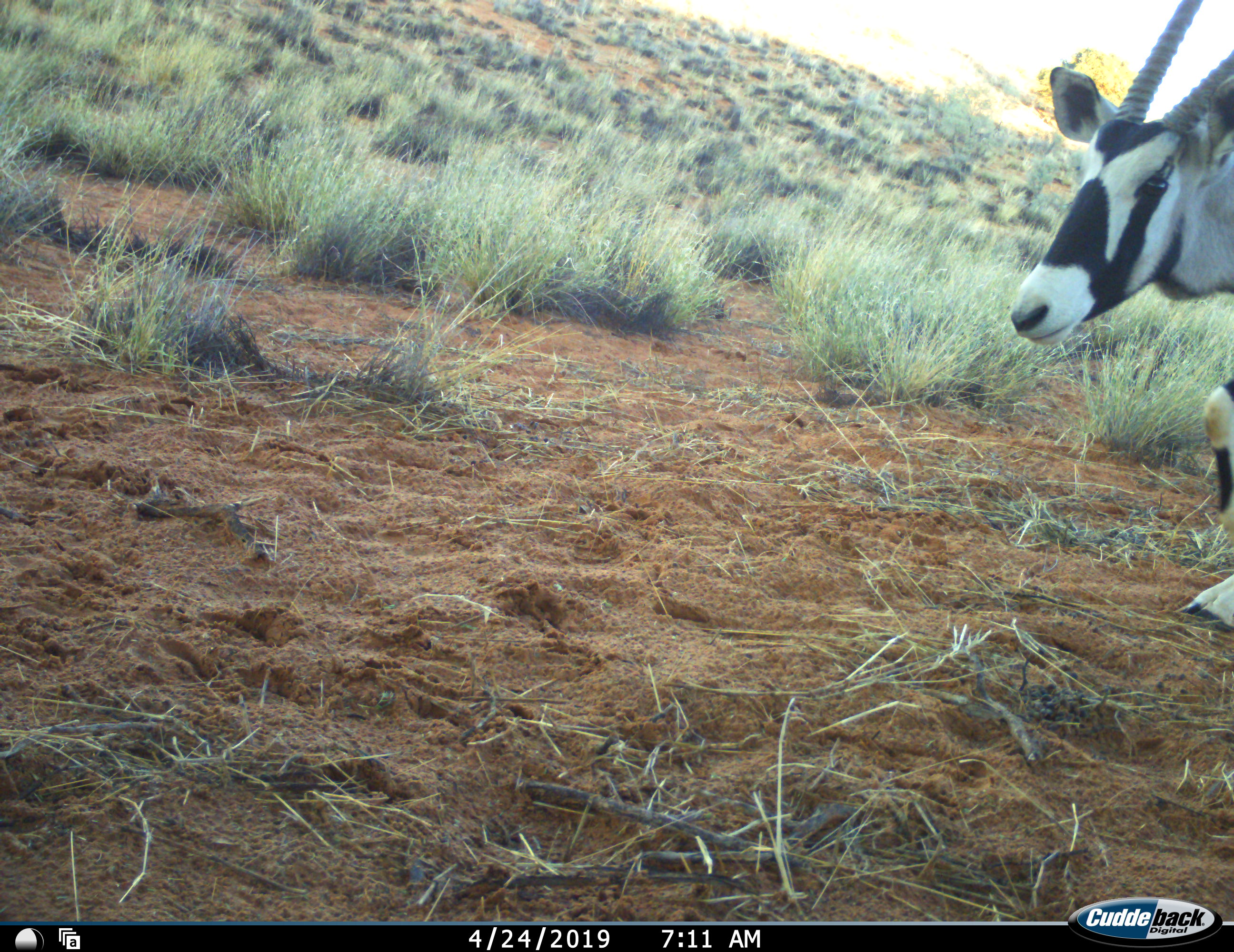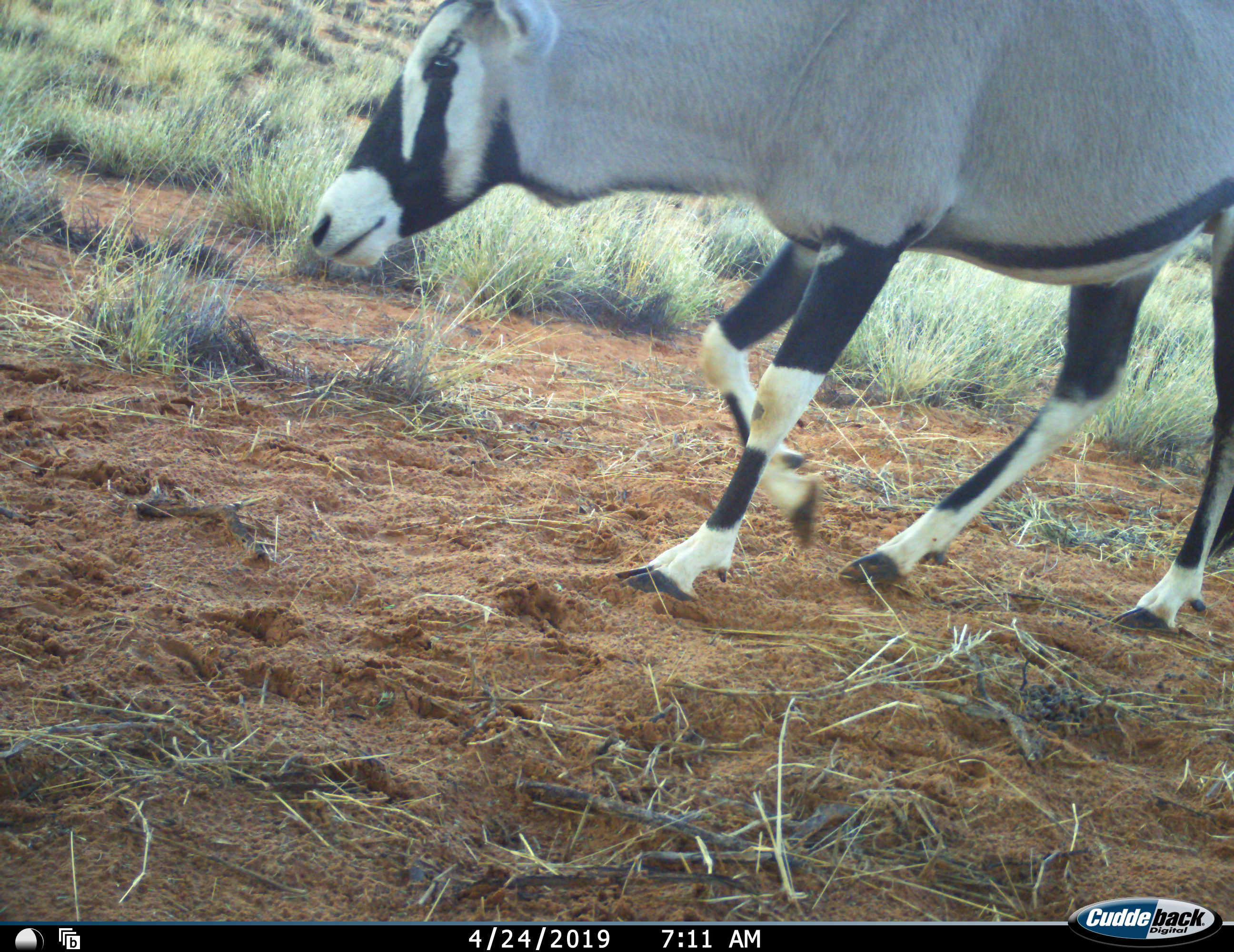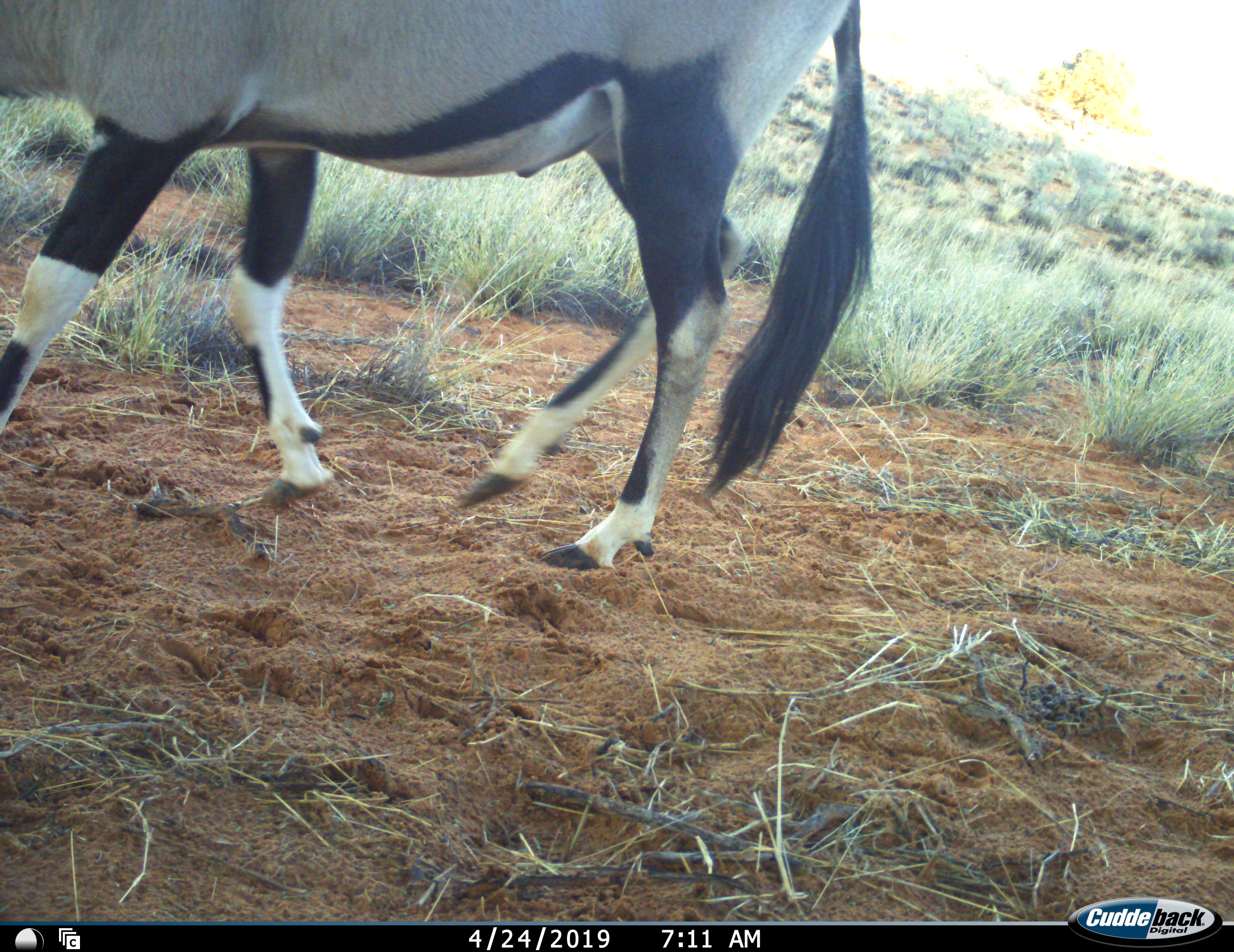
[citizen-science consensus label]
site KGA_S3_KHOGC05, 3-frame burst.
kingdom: Animalia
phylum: Chordata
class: Mammalia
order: Artiodactyla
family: Bovidae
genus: Oryx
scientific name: Oryx gazella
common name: gemsbok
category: oryx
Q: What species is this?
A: Oryx (gemsbok) (Oryx gazella).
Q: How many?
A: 1.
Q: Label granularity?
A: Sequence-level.